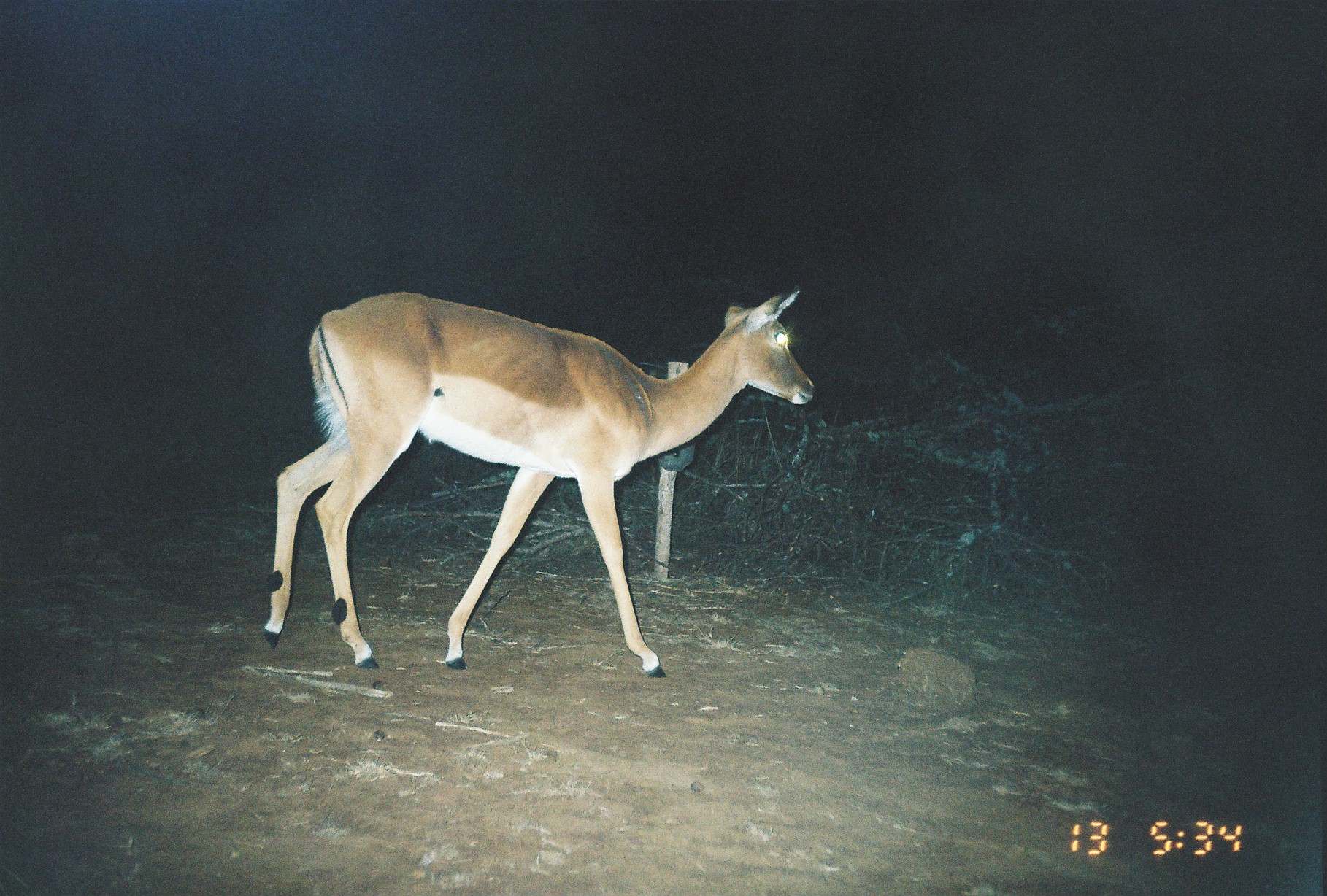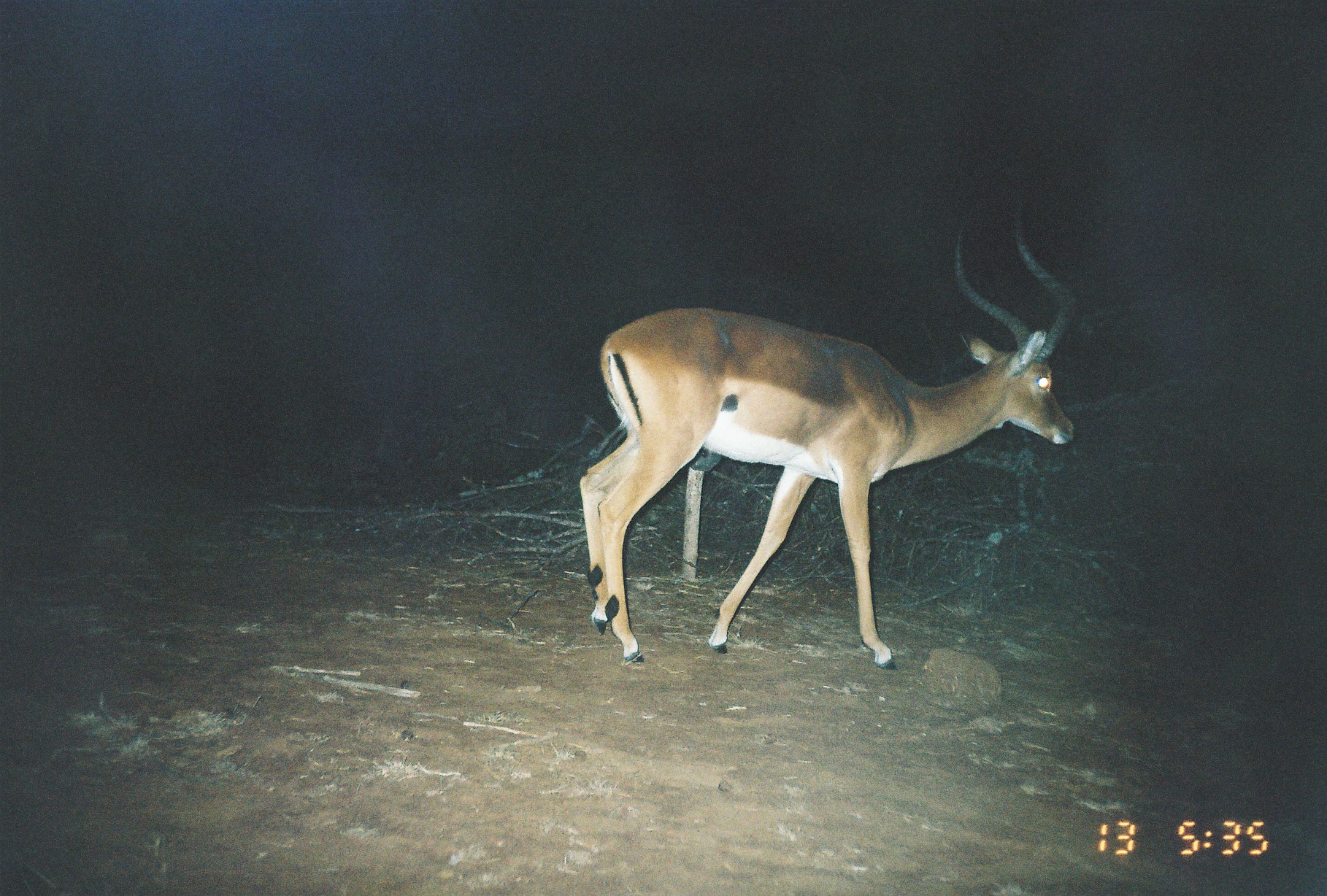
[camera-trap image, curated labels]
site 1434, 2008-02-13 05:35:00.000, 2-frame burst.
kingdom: Animalia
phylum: Chordata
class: Mammalia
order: Artiodactyla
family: Bovidae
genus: Aepyceros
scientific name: Aepyceros melampus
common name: impala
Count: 1.